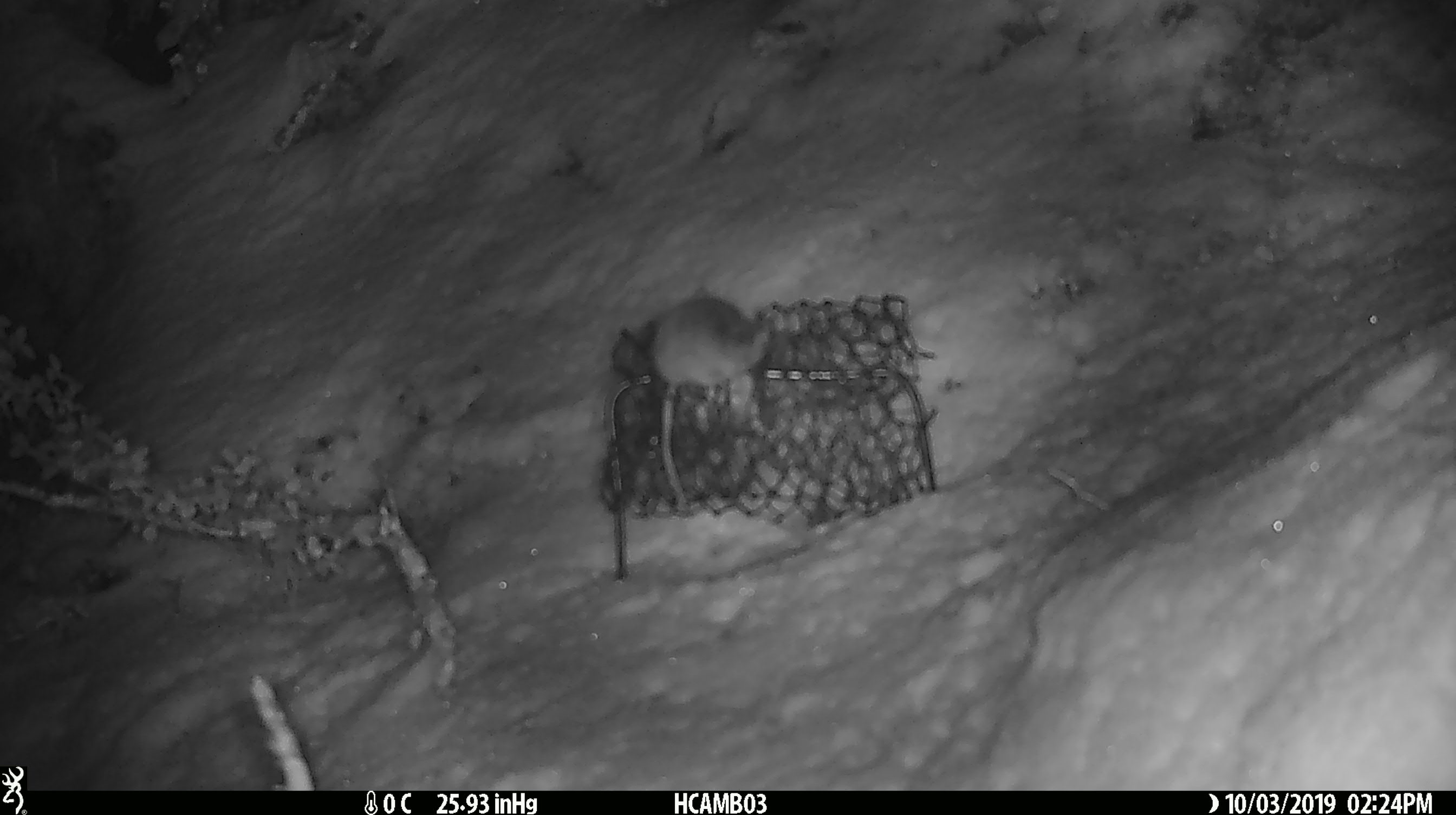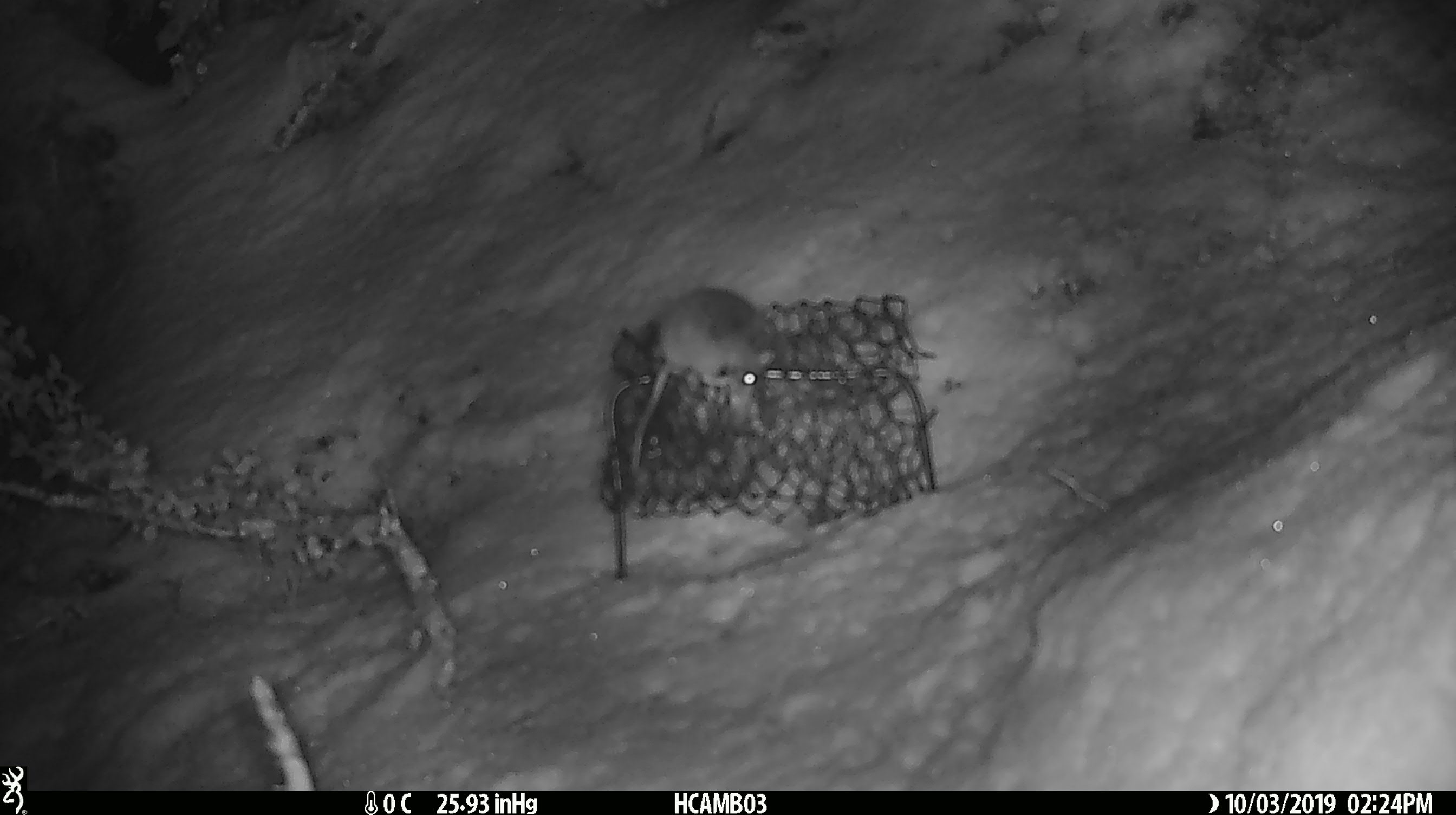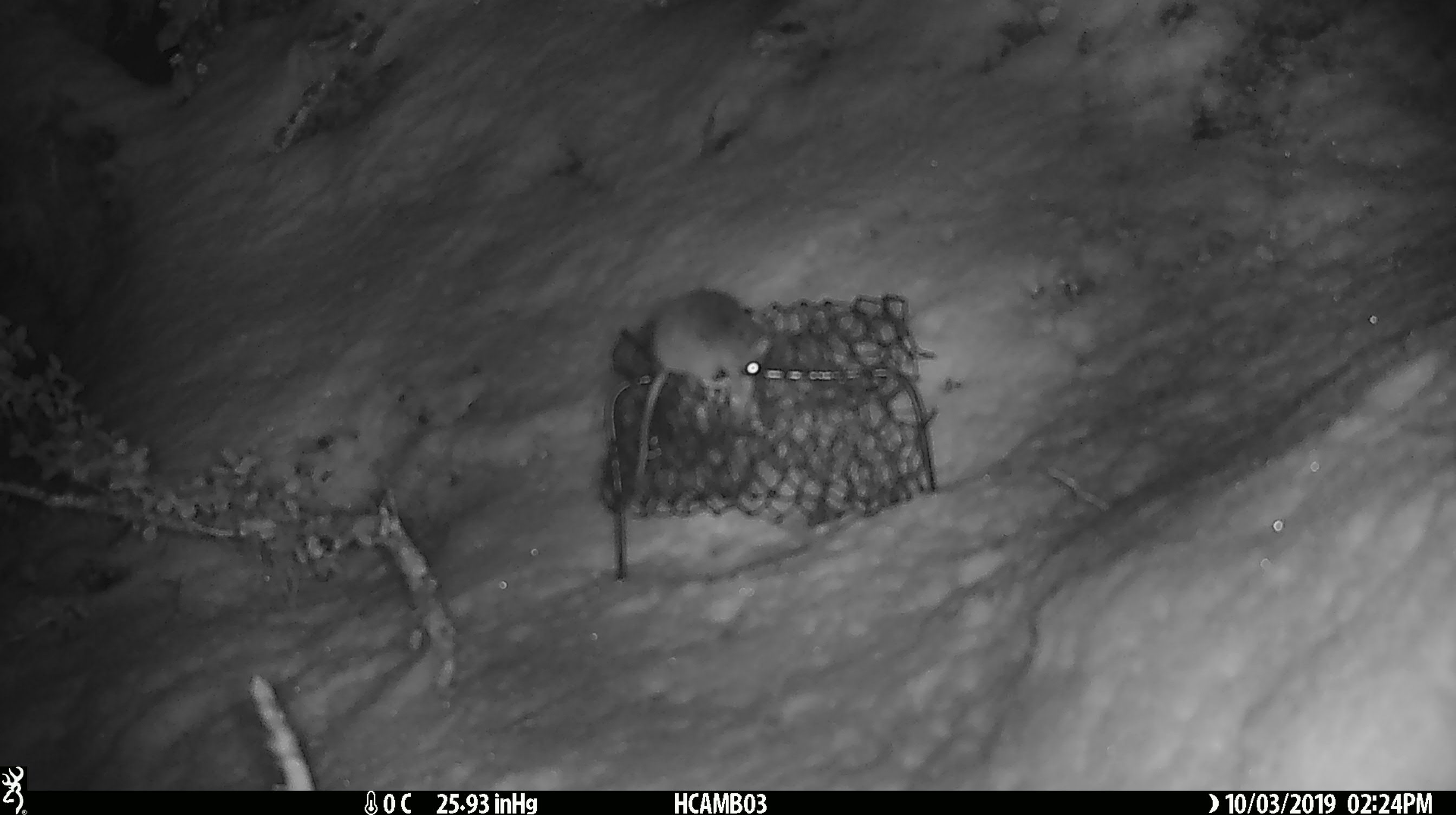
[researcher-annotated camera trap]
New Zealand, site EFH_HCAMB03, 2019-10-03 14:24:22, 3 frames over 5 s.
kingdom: Animalia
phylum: Chordata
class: Mammalia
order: Rodentia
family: Muridae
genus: Mus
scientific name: Mus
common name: mouse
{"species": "mouse (Mus)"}